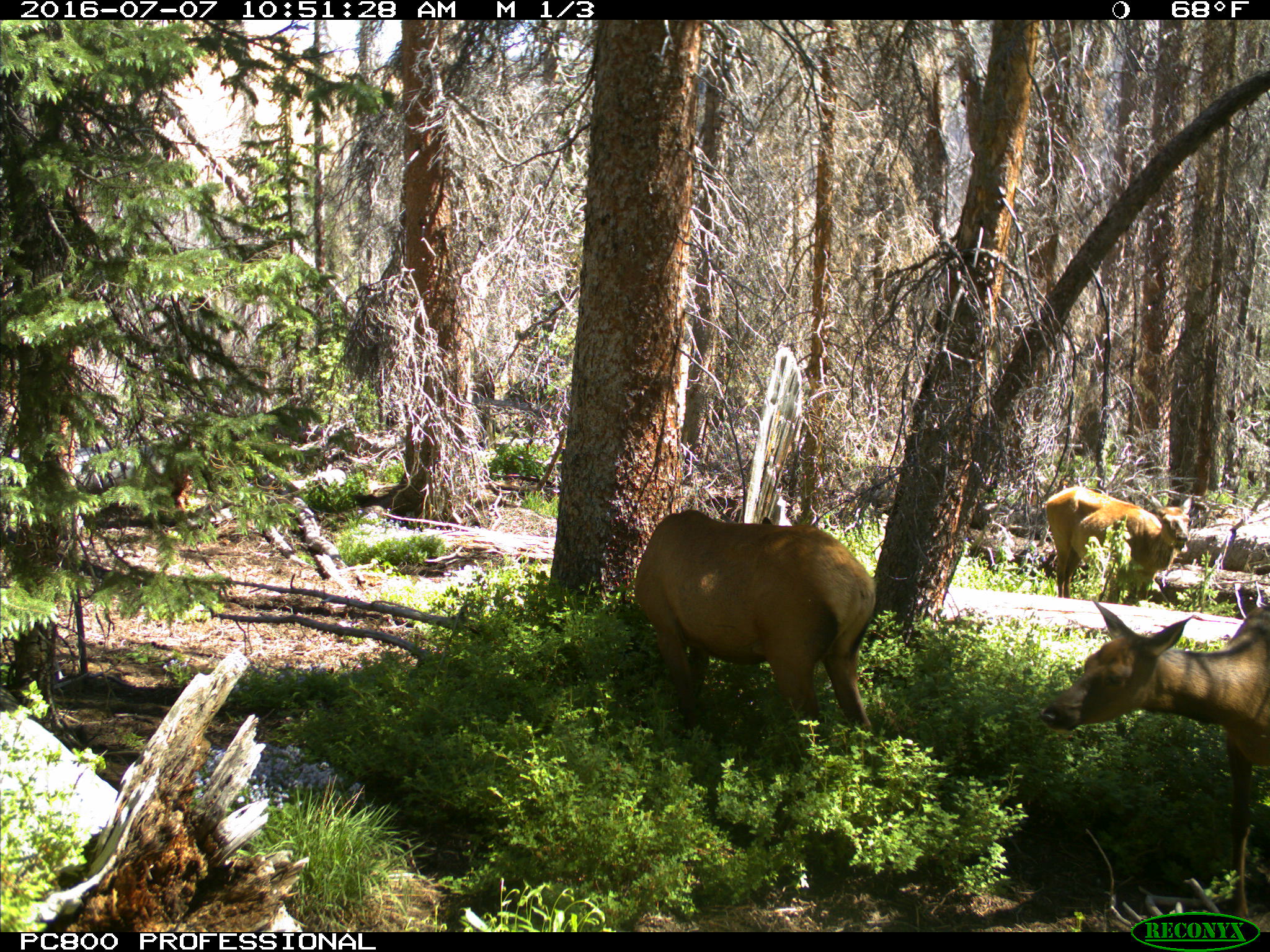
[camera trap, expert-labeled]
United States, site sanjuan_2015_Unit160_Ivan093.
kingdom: Animalia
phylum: Chordata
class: Mammalia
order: Artiodactyla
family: Cervidae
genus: Cervus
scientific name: Cervus elaphus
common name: red deer